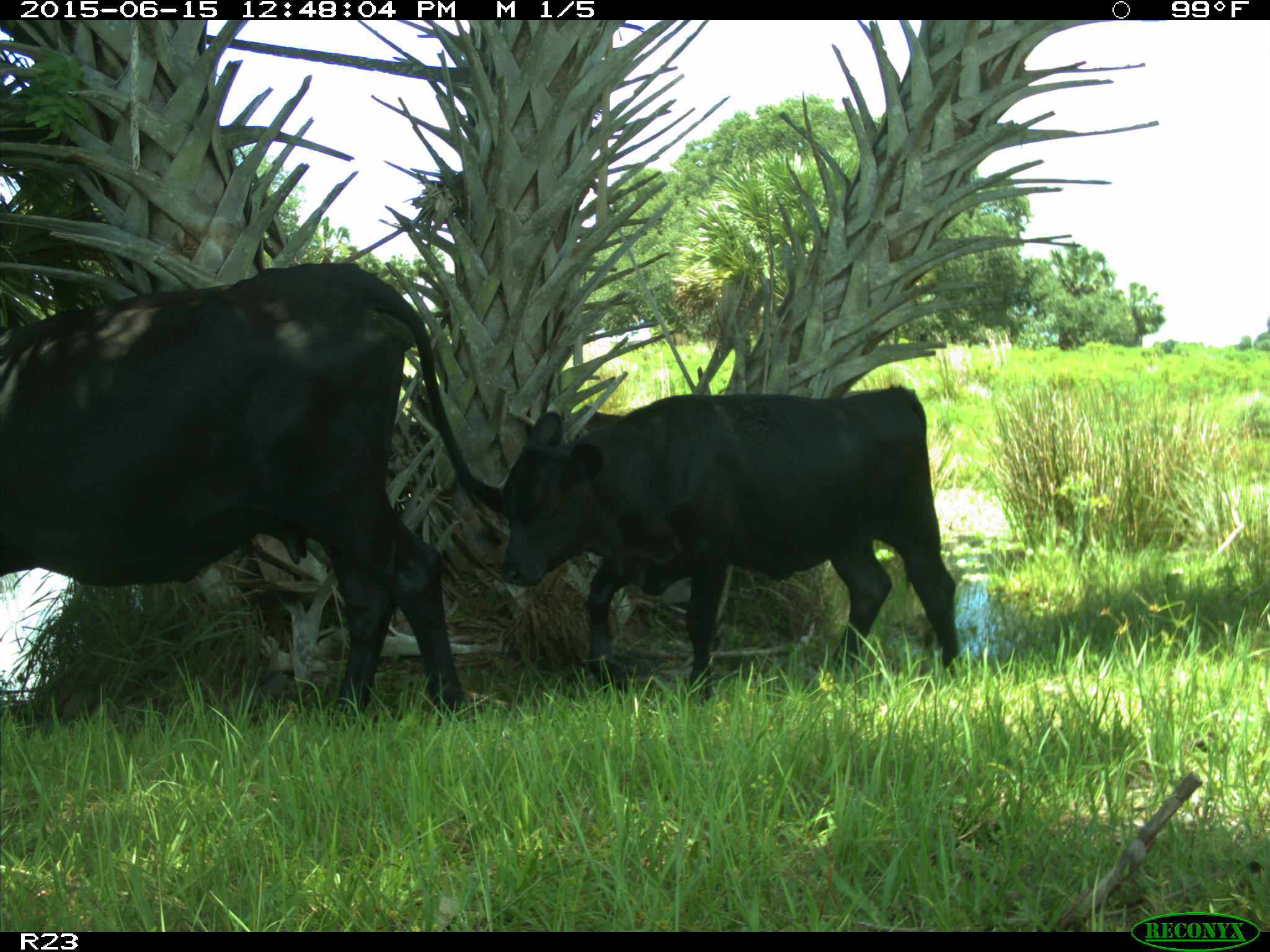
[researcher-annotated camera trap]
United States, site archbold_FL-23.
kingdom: Animalia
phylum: Chordata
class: Mammalia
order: Artiodactyla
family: Bovidae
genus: Bos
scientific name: Bos taurus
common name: domestic cow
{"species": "Bos taurus (domestic cow)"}